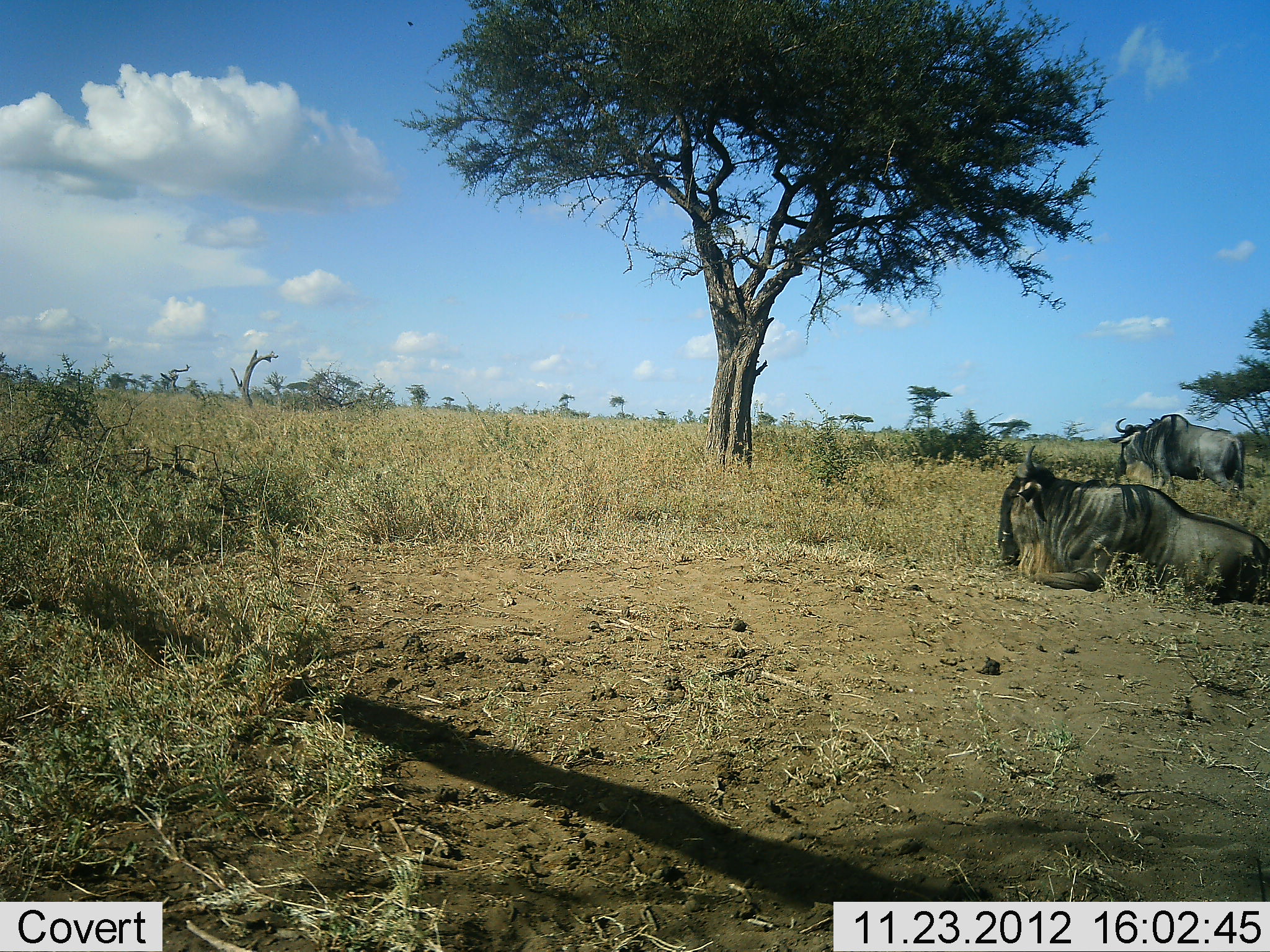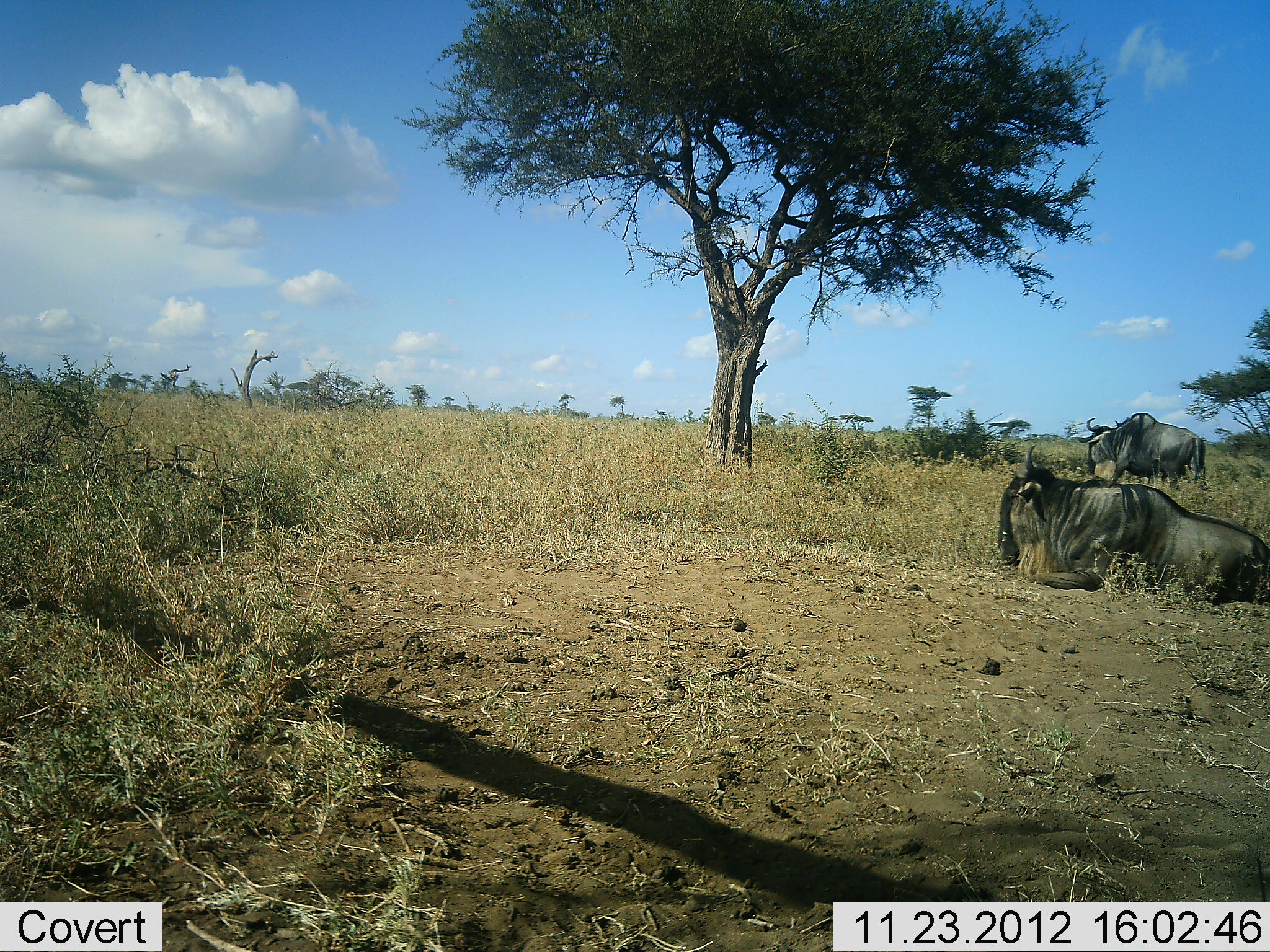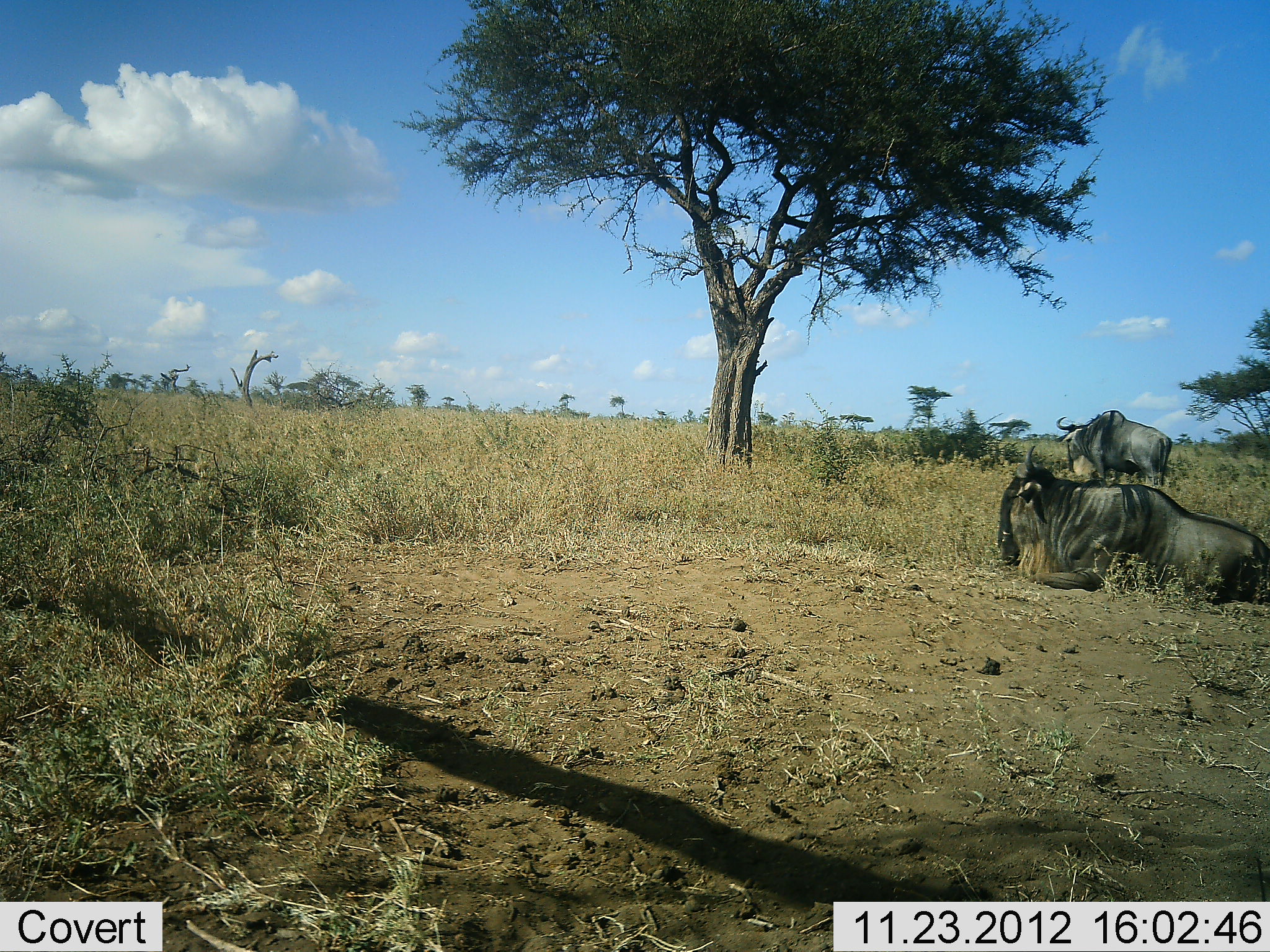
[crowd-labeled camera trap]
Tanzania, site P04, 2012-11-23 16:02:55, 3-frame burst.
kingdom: Animalia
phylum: Chordata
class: Mammalia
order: Artiodactyla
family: Bovidae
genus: Connochaetes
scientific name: Connochaetes taurinus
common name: blue wildebeest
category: wildebeest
Wildebeest (blue wildebeest) (Connochaetes taurinus), count 2. Behavior (volunteer vote fractions): standing 10%, resting 100%, moving 80%, interacting 0%. Young present (vote fraction): 0%. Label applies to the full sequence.